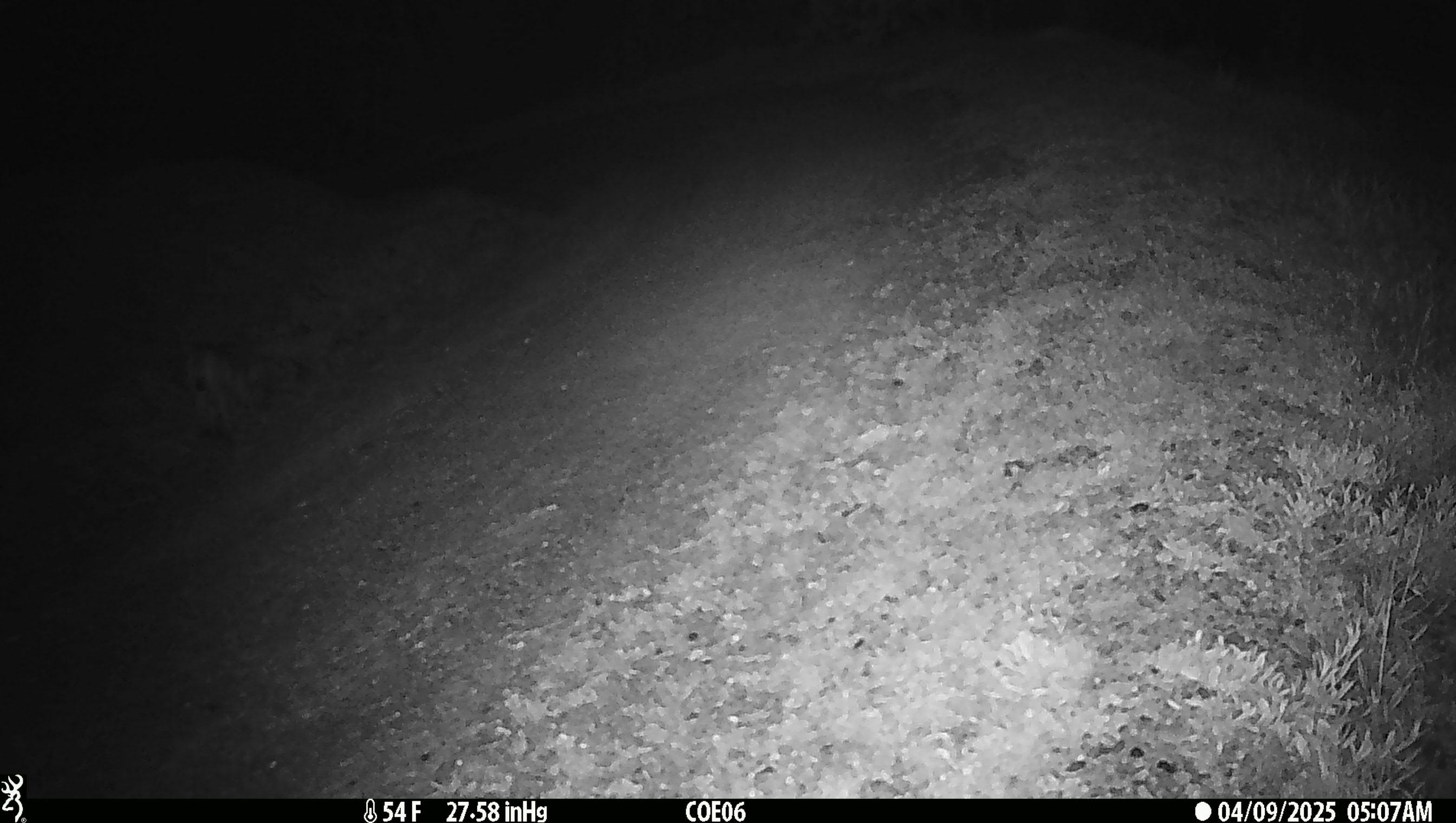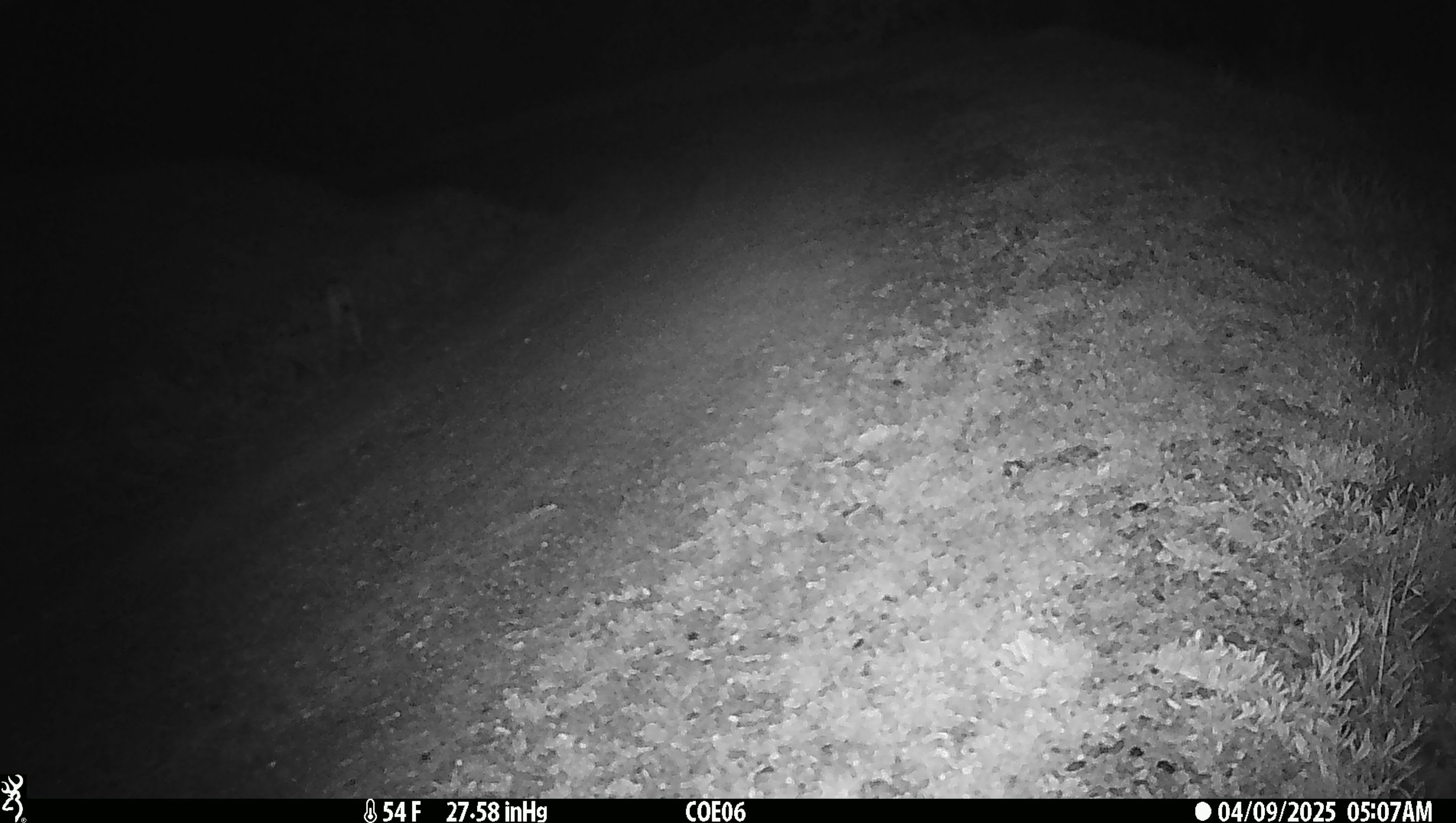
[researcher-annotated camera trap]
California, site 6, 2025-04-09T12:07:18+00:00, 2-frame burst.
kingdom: Animalia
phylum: Chordata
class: Mammalia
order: Carnivora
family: Felidae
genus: Lynx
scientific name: Lynx rufus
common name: bobcat